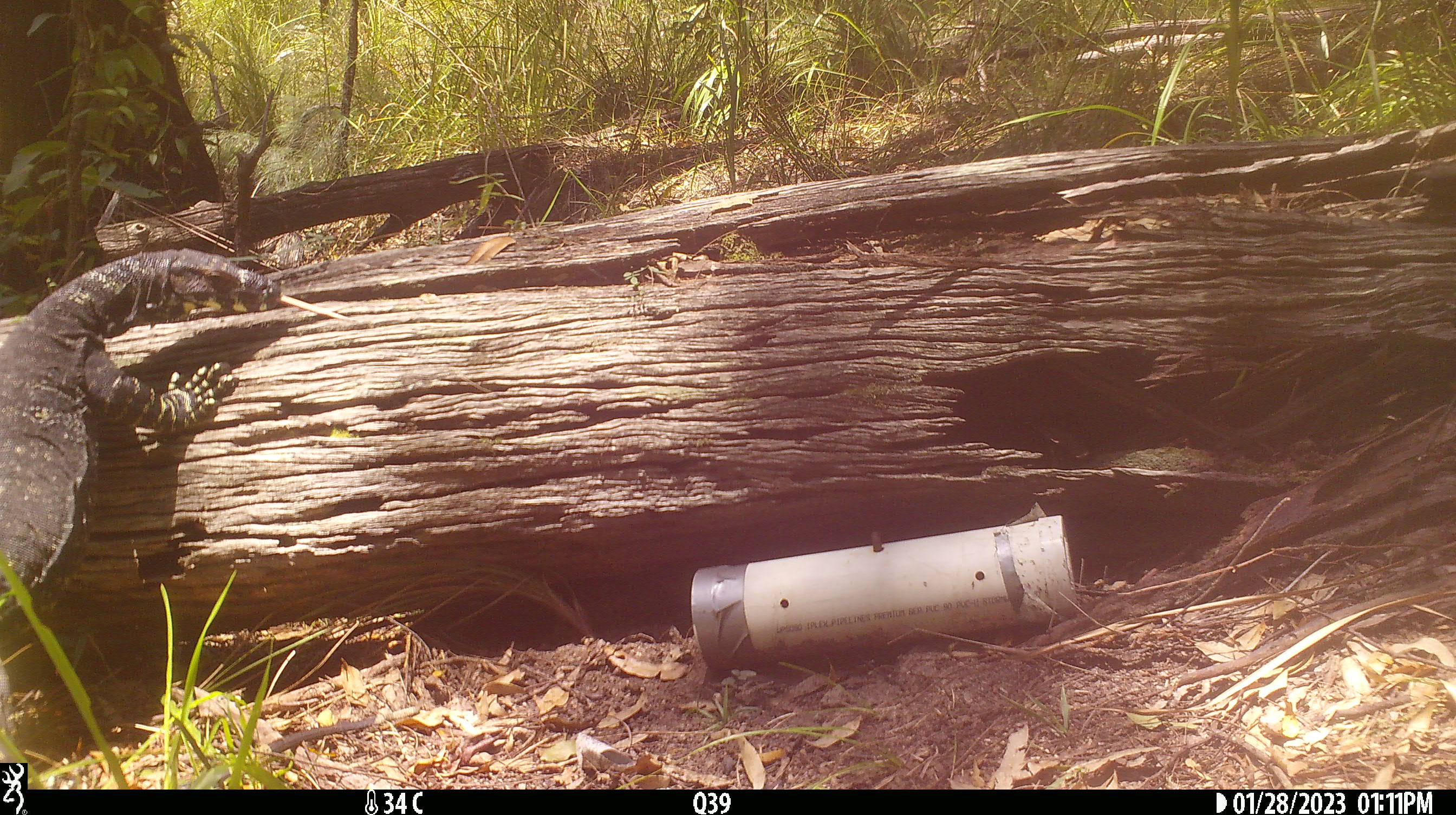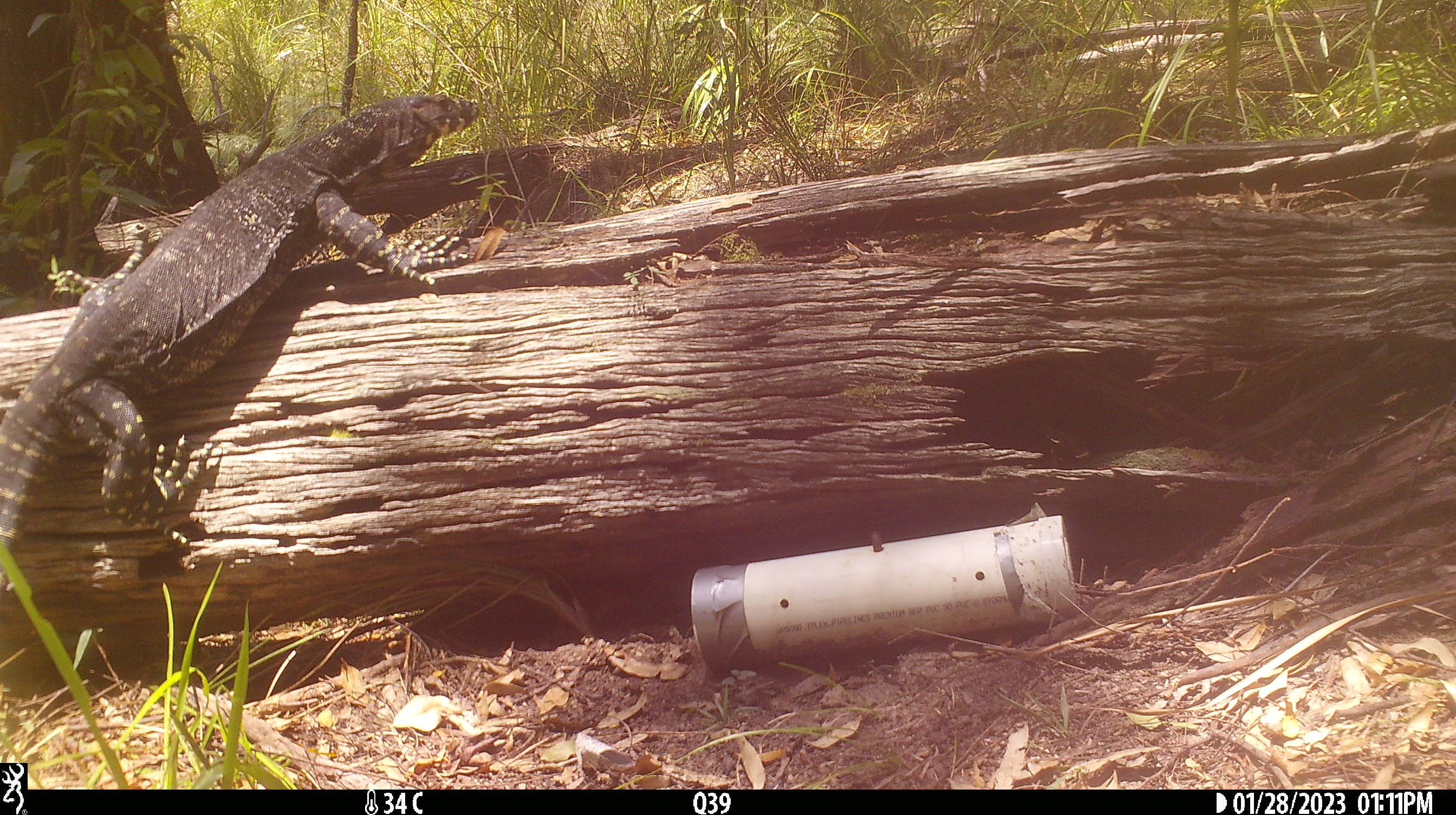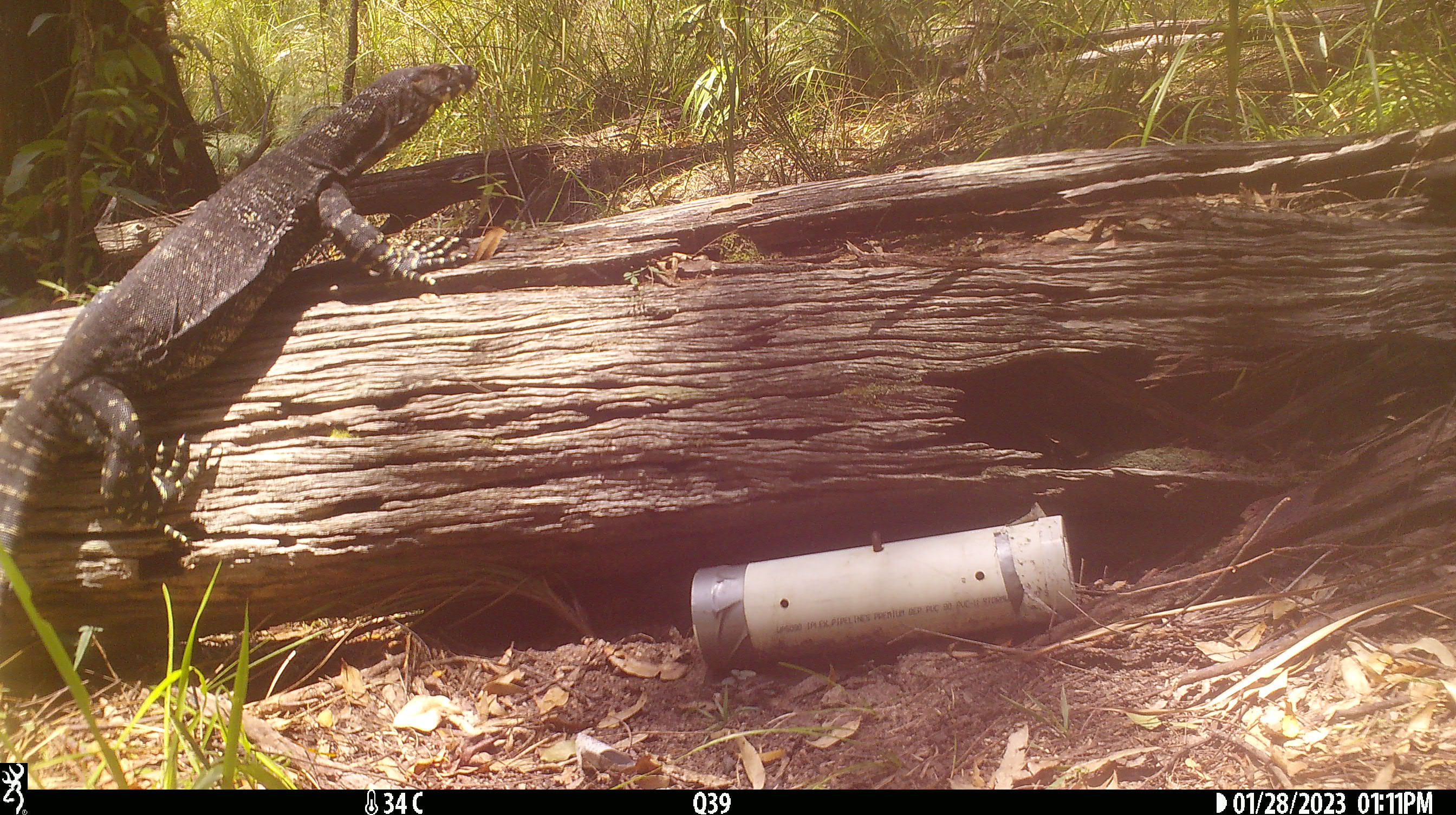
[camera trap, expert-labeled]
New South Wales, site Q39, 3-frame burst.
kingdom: Animalia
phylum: Chordata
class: Reptilia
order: Squamata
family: Varanidae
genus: Varanus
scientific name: Varanus varius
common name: lace monitor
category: goanna